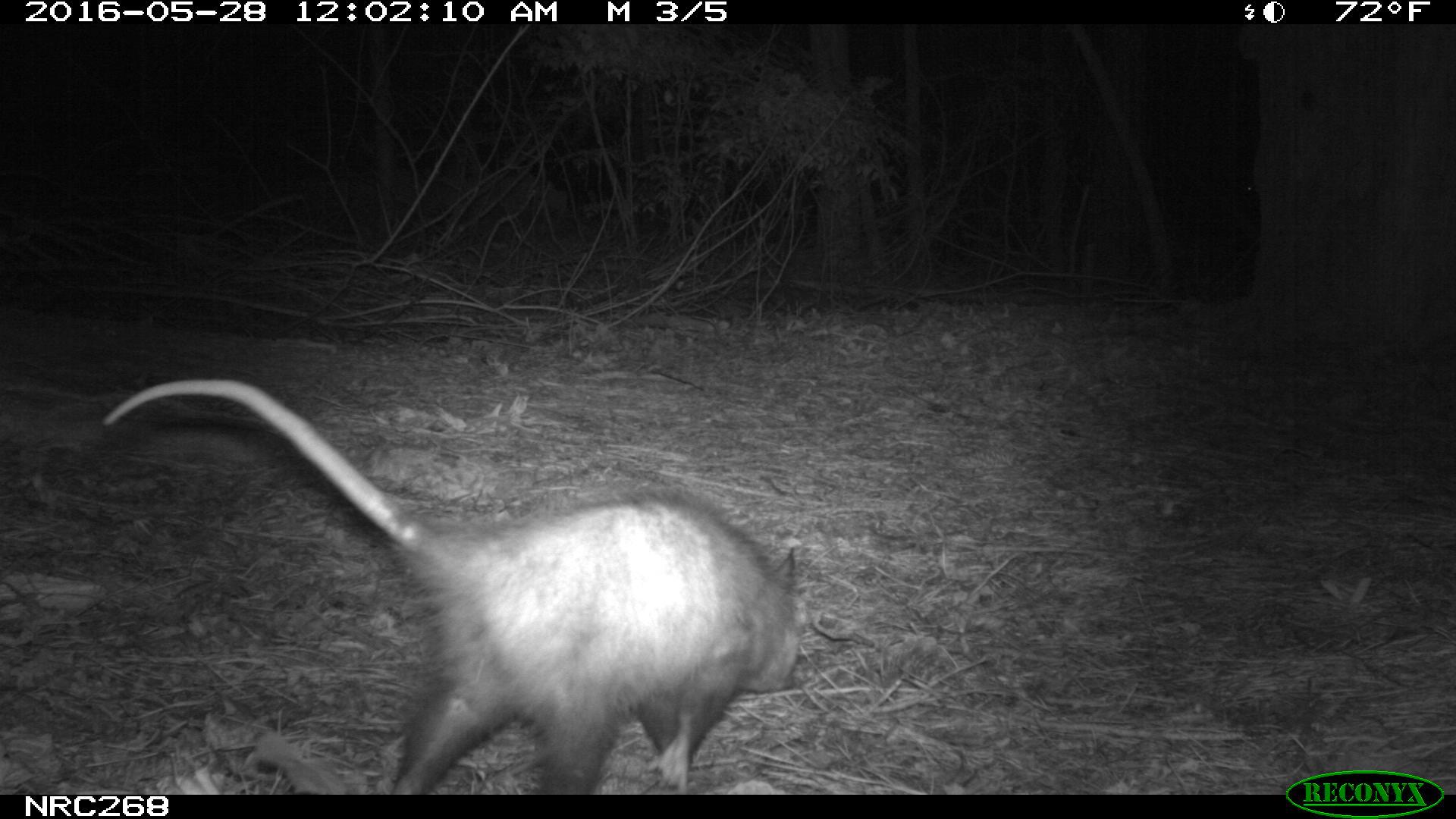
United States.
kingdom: Animalia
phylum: Chordata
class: Mammalia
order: Didelphimorphia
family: Didelphidae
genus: Didelphis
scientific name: Didelphis virginiana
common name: virginia opossum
Virginia Opossum (Didelphis virginiana).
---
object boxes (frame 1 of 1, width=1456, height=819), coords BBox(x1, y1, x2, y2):
Virginia Opossum: BBox(90, 367, 814, 792)